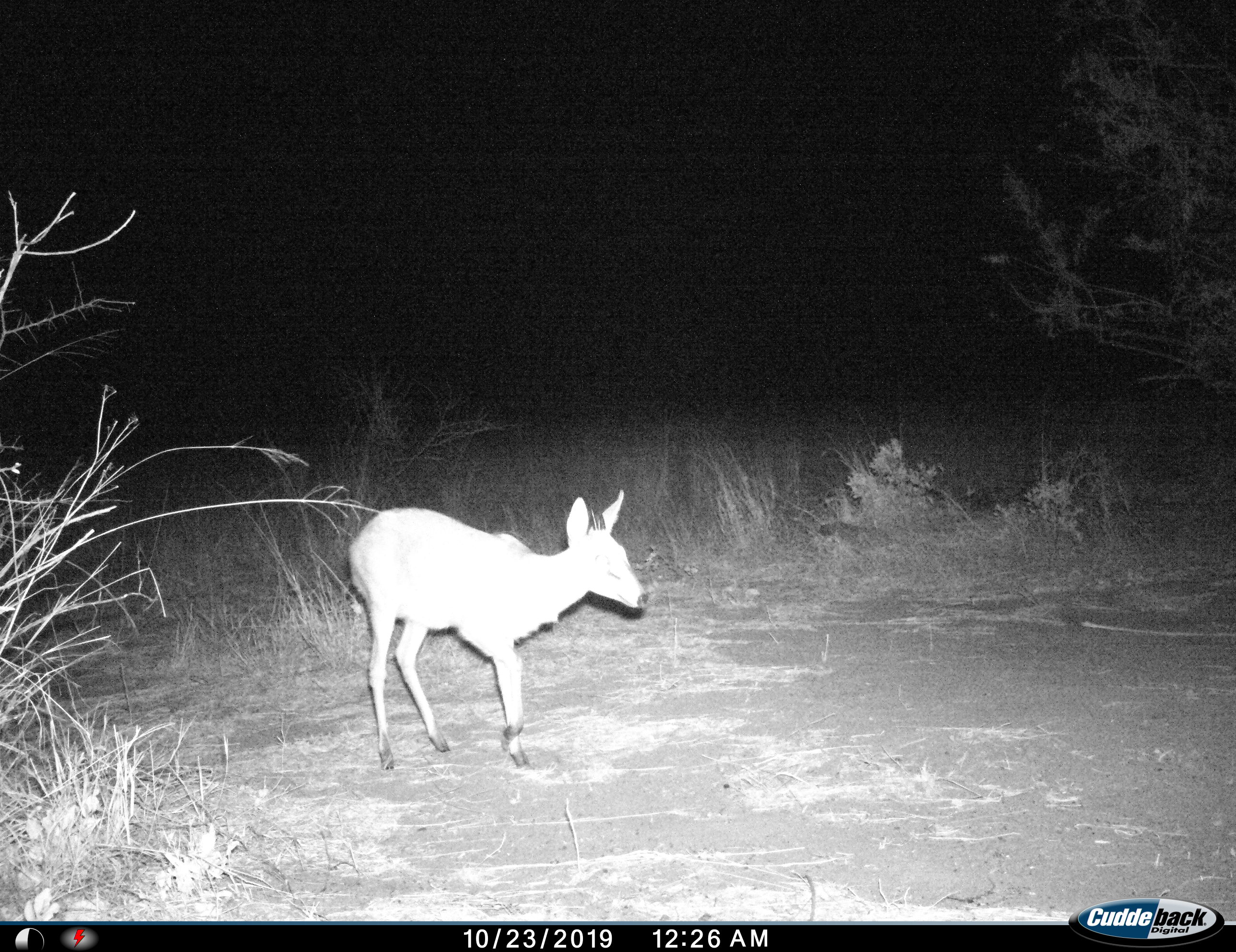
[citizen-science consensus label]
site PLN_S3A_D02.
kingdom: Animalia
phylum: Chordata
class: Mammalia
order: Artiodactyla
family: Bovidae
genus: Sylvicapra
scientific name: Sylvicapra grimmia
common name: common duiker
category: duikercommongrey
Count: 1.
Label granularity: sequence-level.